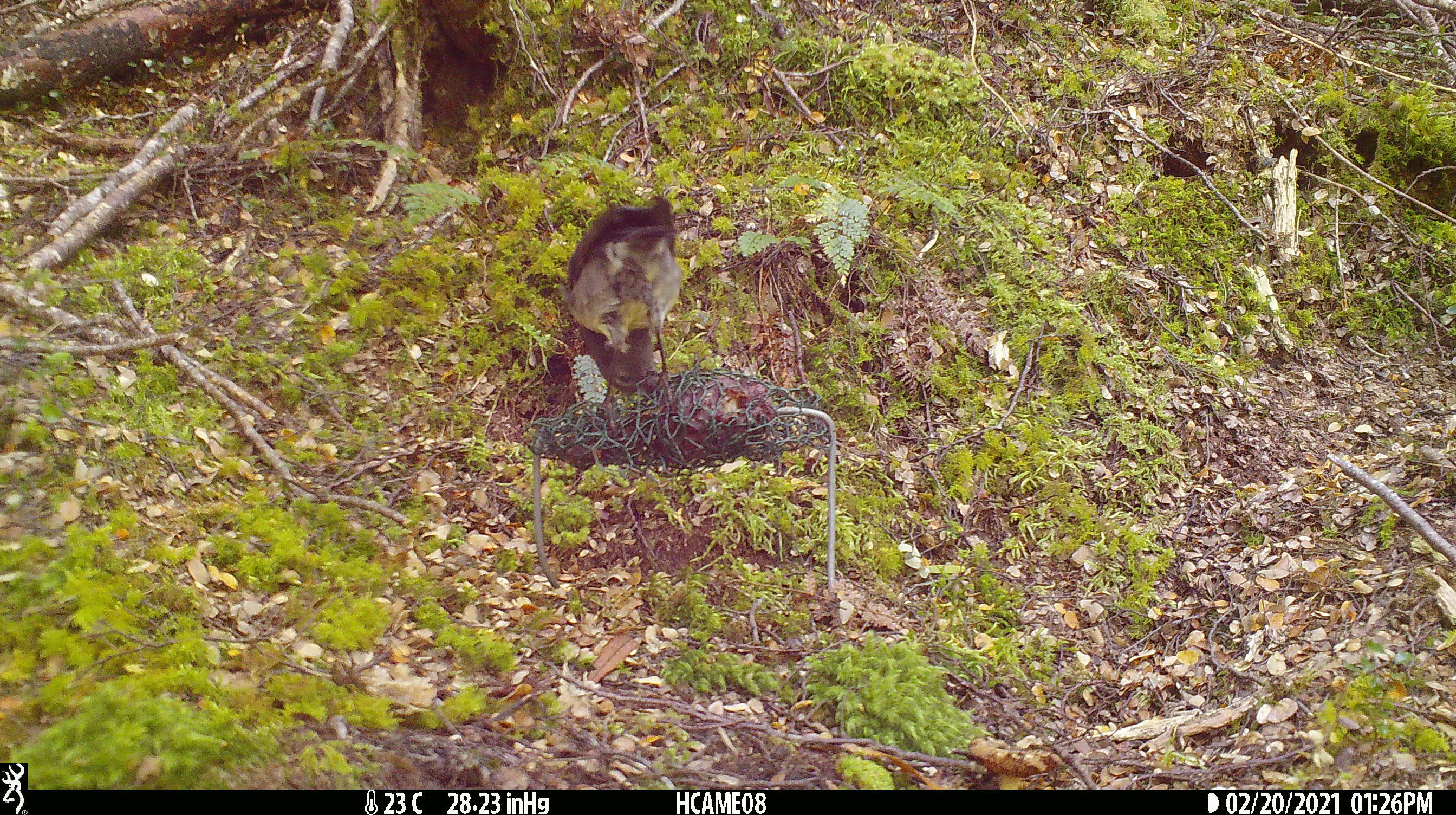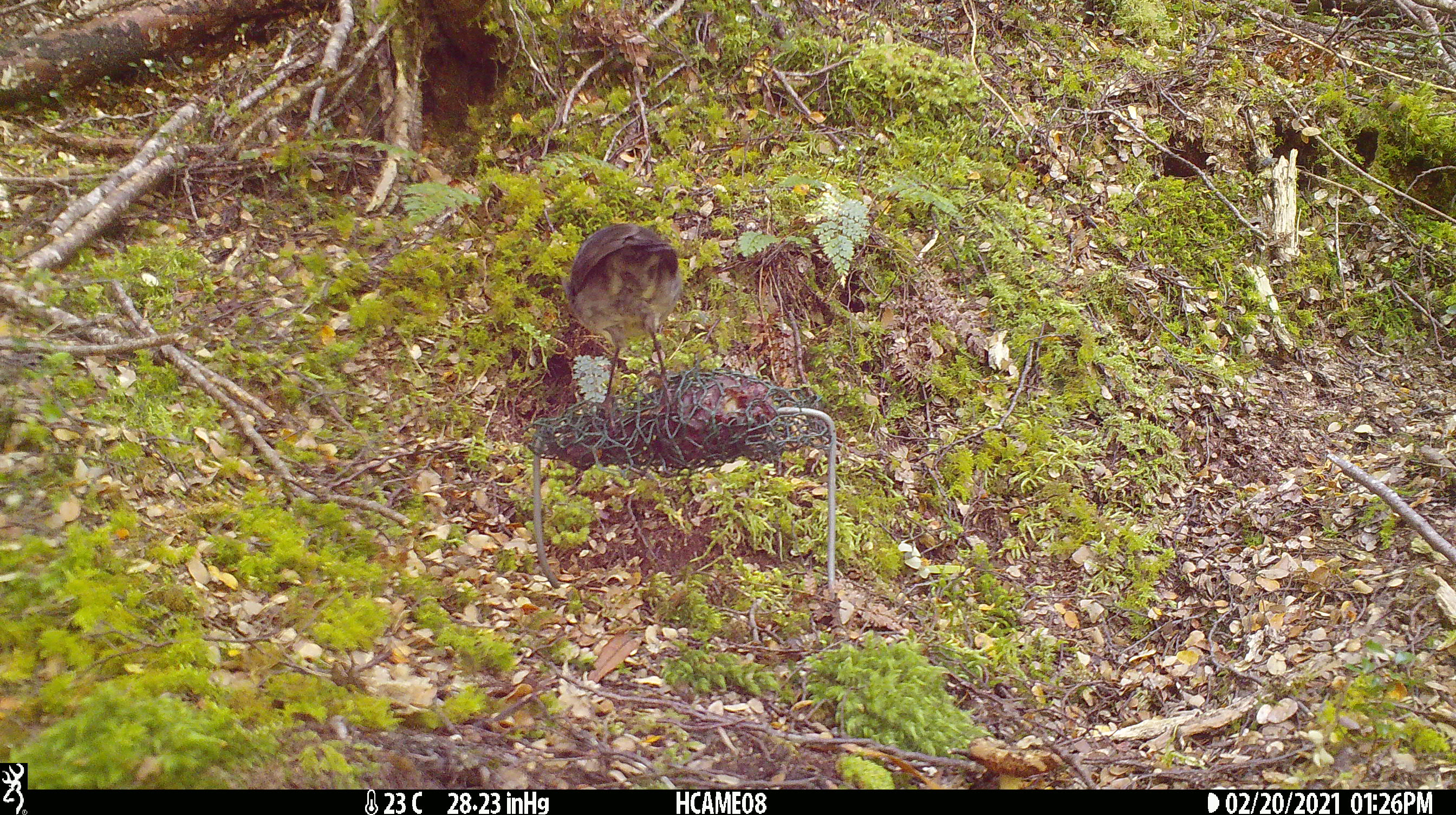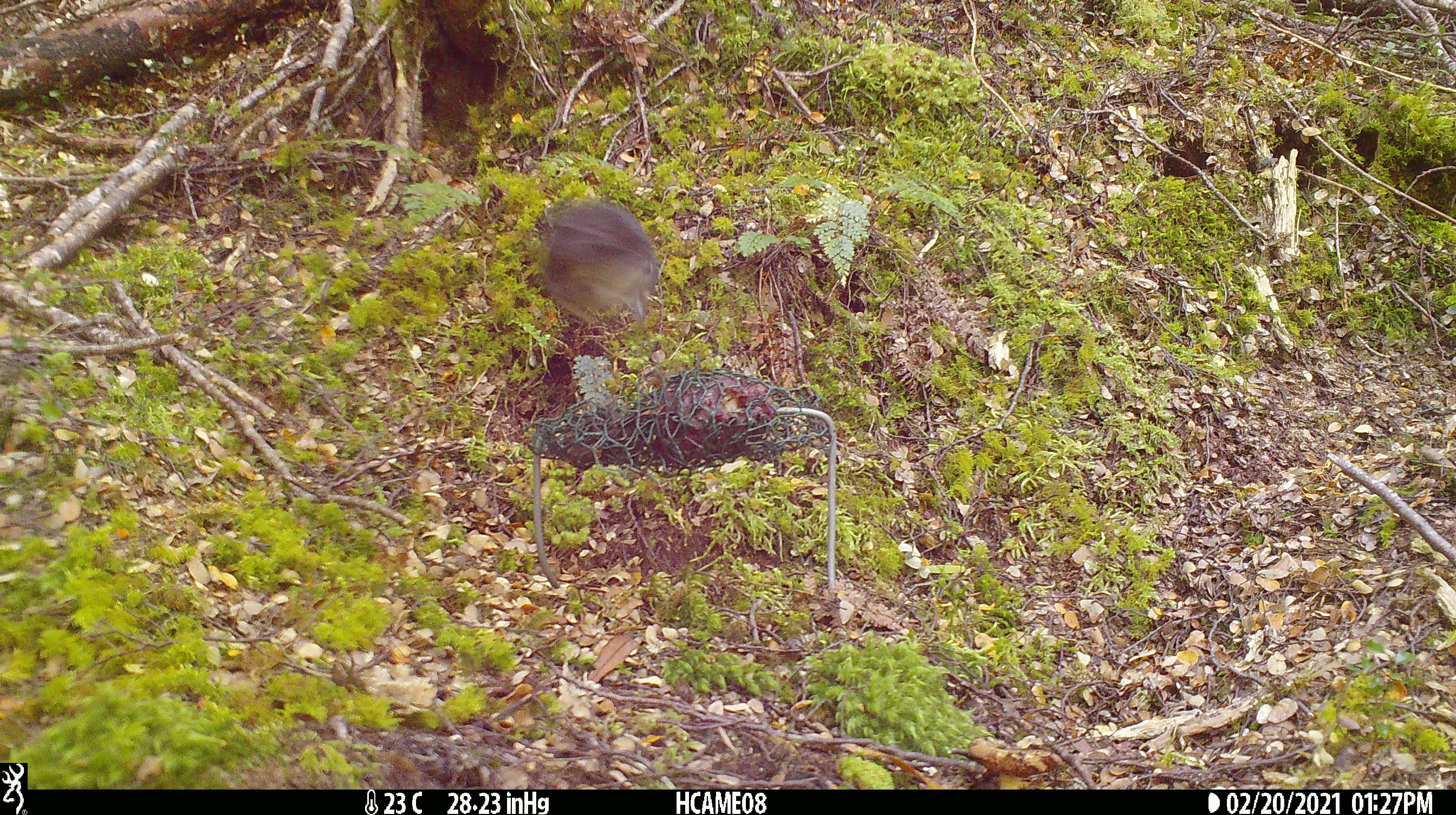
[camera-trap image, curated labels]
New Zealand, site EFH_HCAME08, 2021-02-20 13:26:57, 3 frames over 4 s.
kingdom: Animalia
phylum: Chordata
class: Aves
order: Passeriformes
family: Petroicidae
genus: Petroica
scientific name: Petroica australis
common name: new zealand robin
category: robin